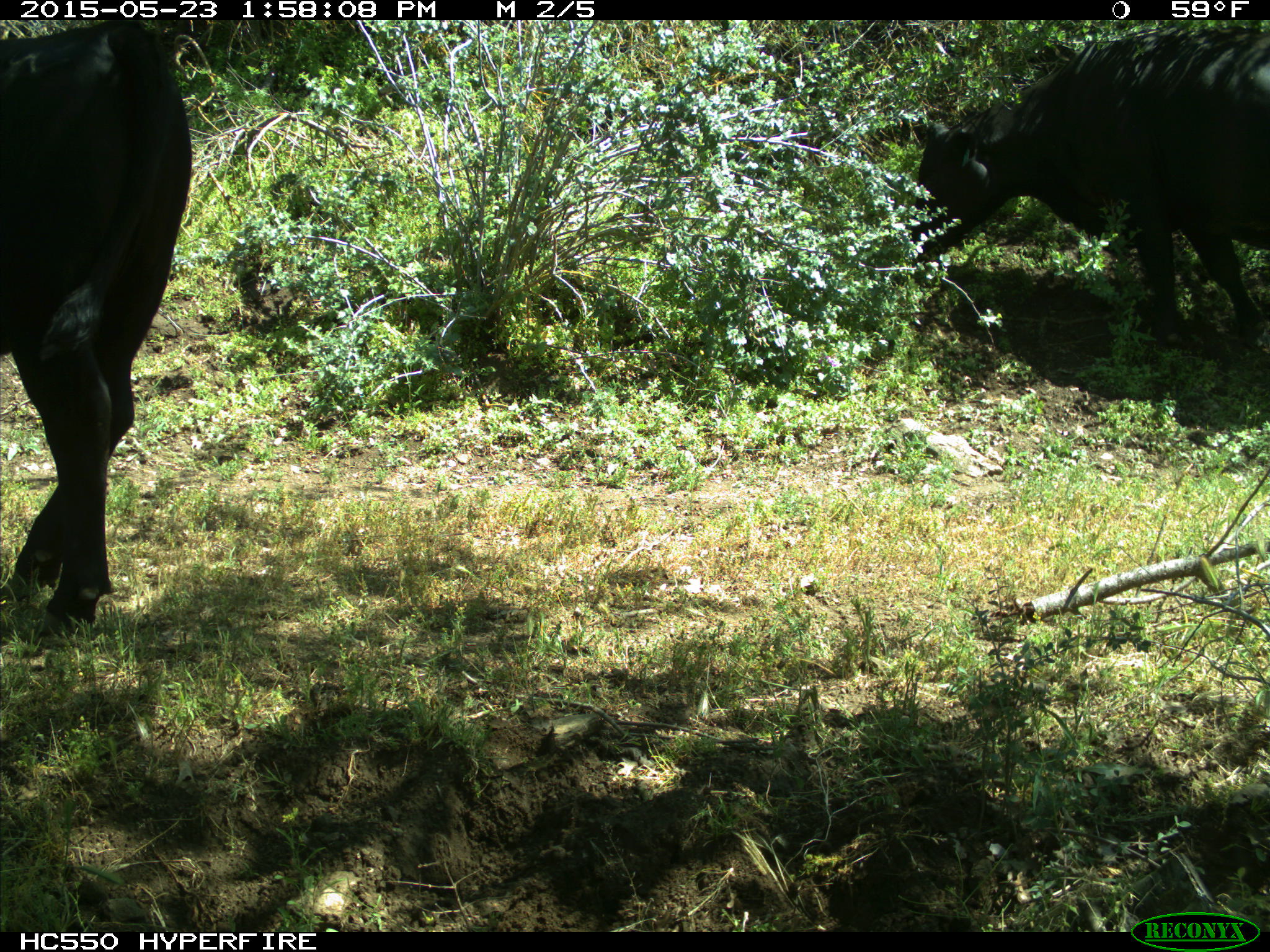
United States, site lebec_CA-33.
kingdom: Animalia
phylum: Chordata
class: Mammalia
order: Artiodactyla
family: Bovidae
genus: Bos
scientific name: Bos taurus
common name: domestic cow